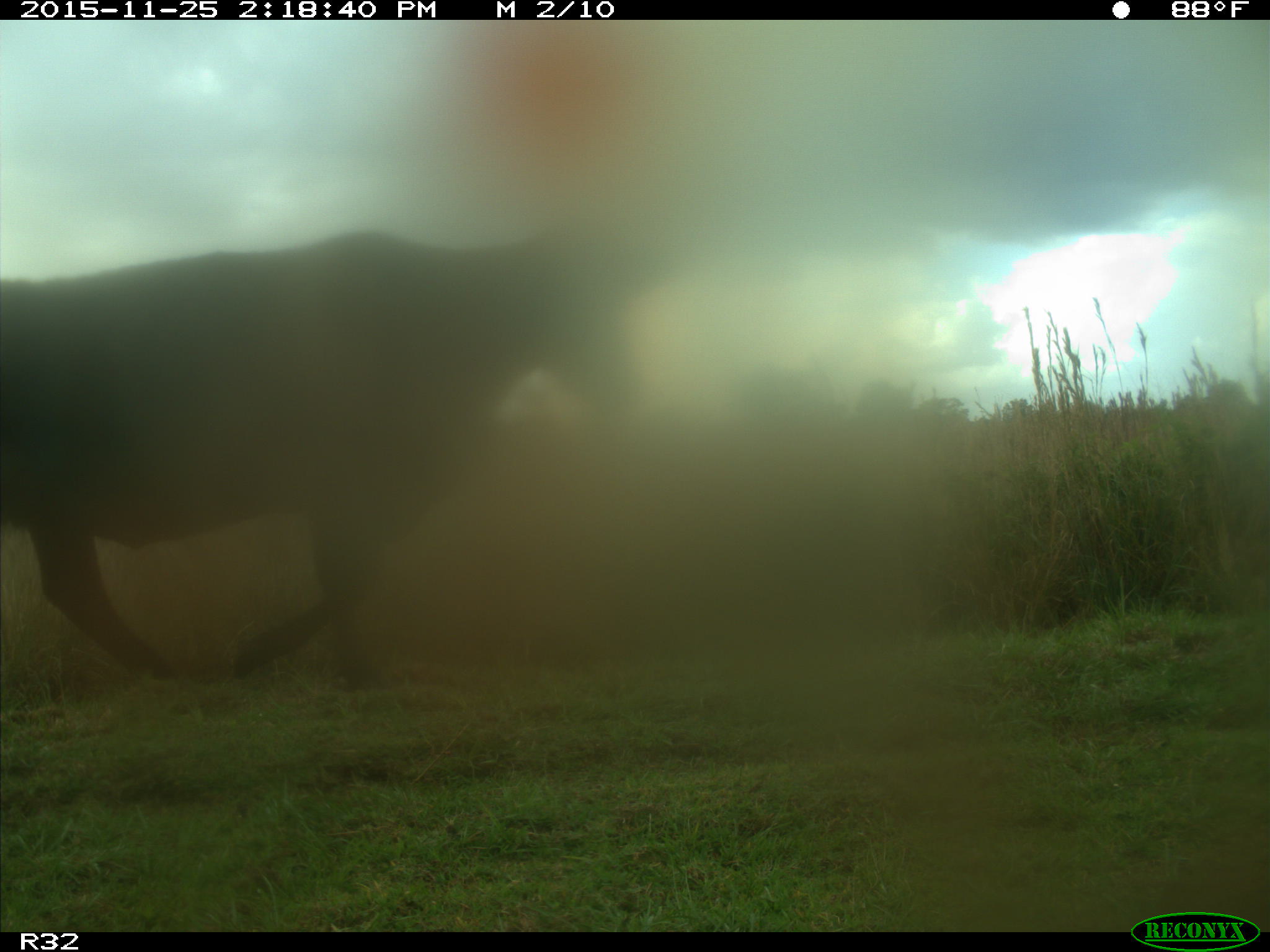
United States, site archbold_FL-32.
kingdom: Animalia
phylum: Chordata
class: Mammalia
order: Artiodactyla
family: Bovidae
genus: Bos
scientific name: Bos taurus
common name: domestic cow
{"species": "Bos taurus (domestic cow)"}